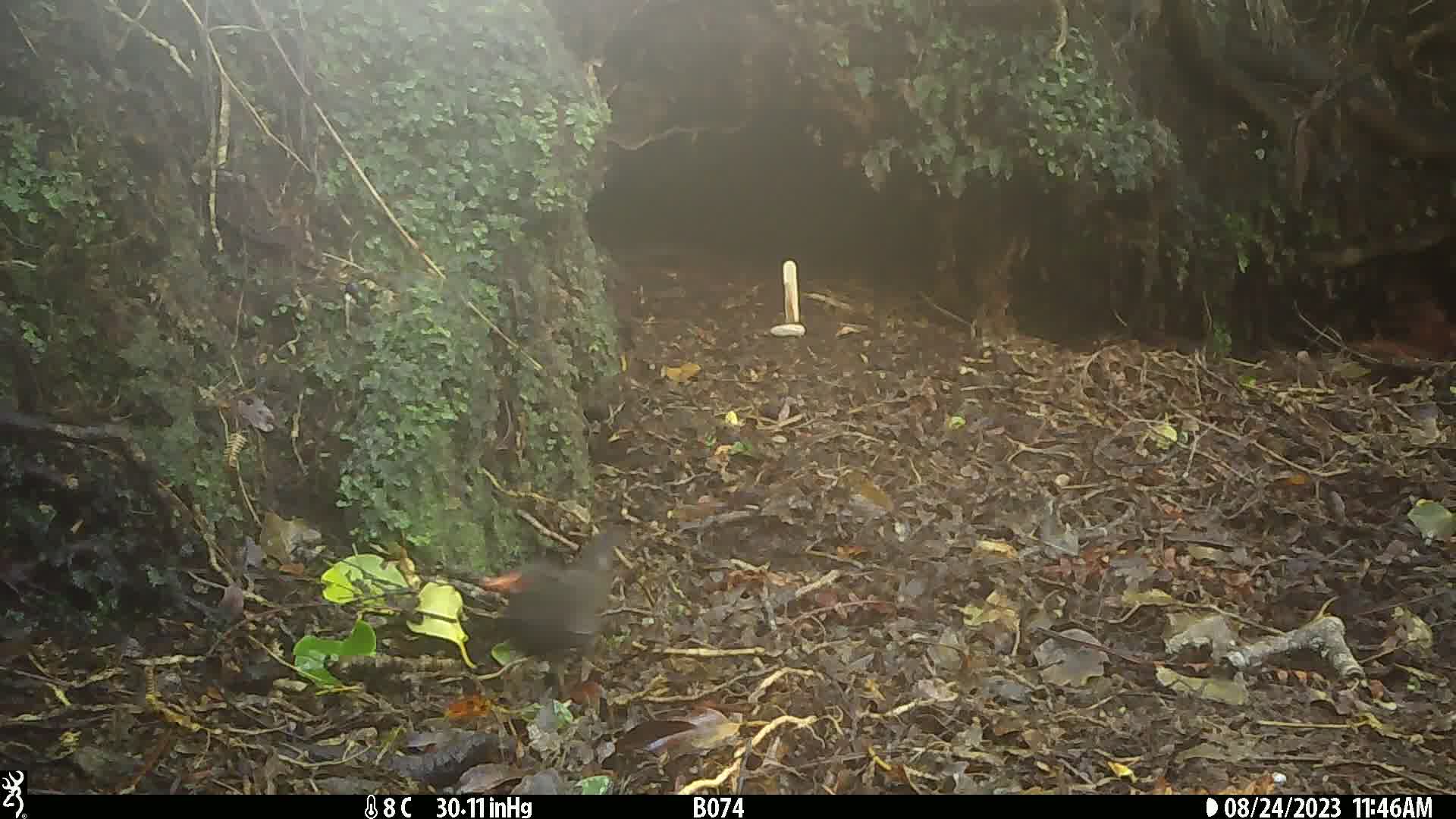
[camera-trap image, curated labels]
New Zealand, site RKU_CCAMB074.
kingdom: Animalia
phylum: Chordata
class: Aves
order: Passeriformes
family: Turdidae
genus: Turdus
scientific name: Turdus merula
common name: eurasian blackbird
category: blackbird